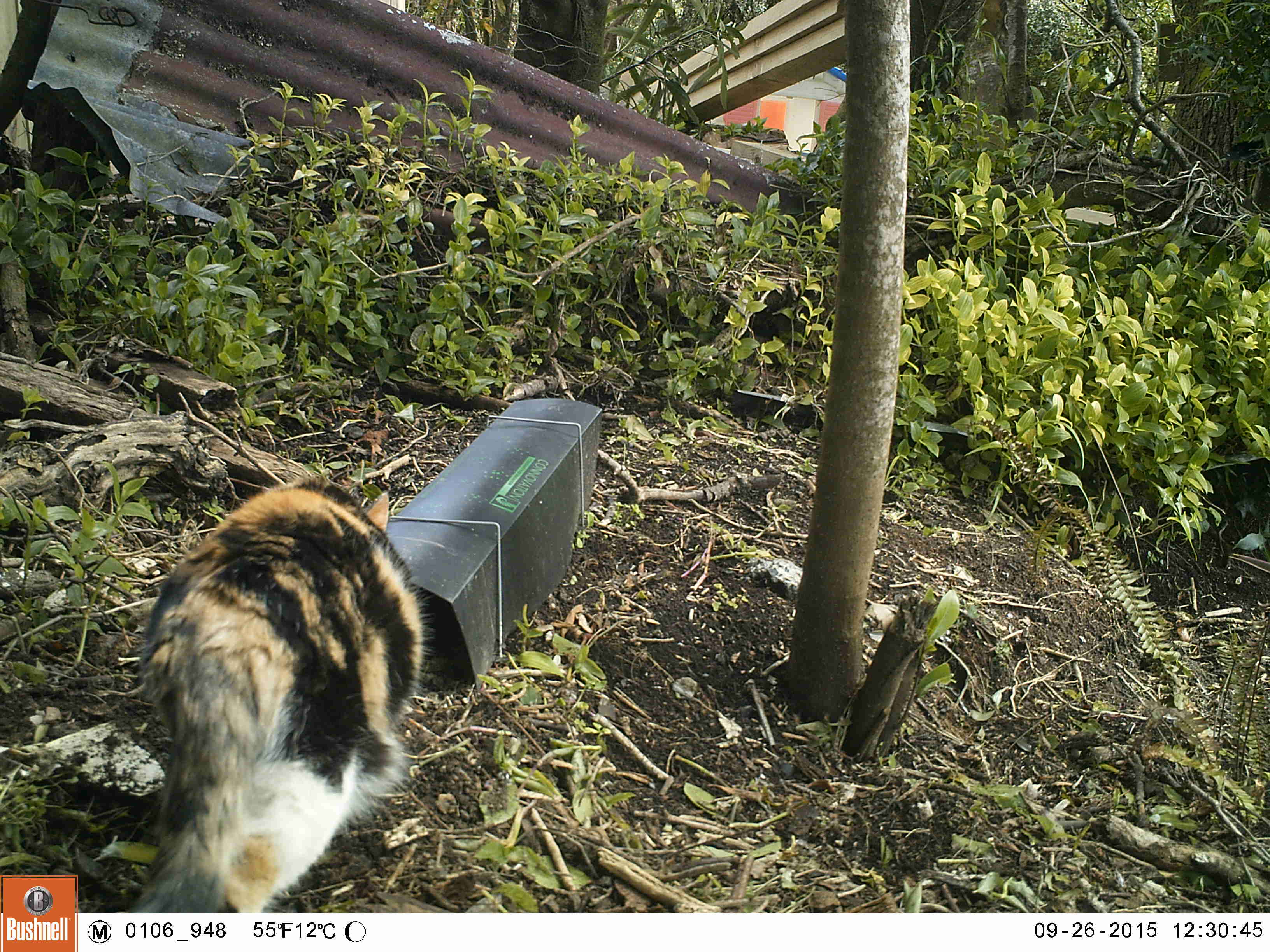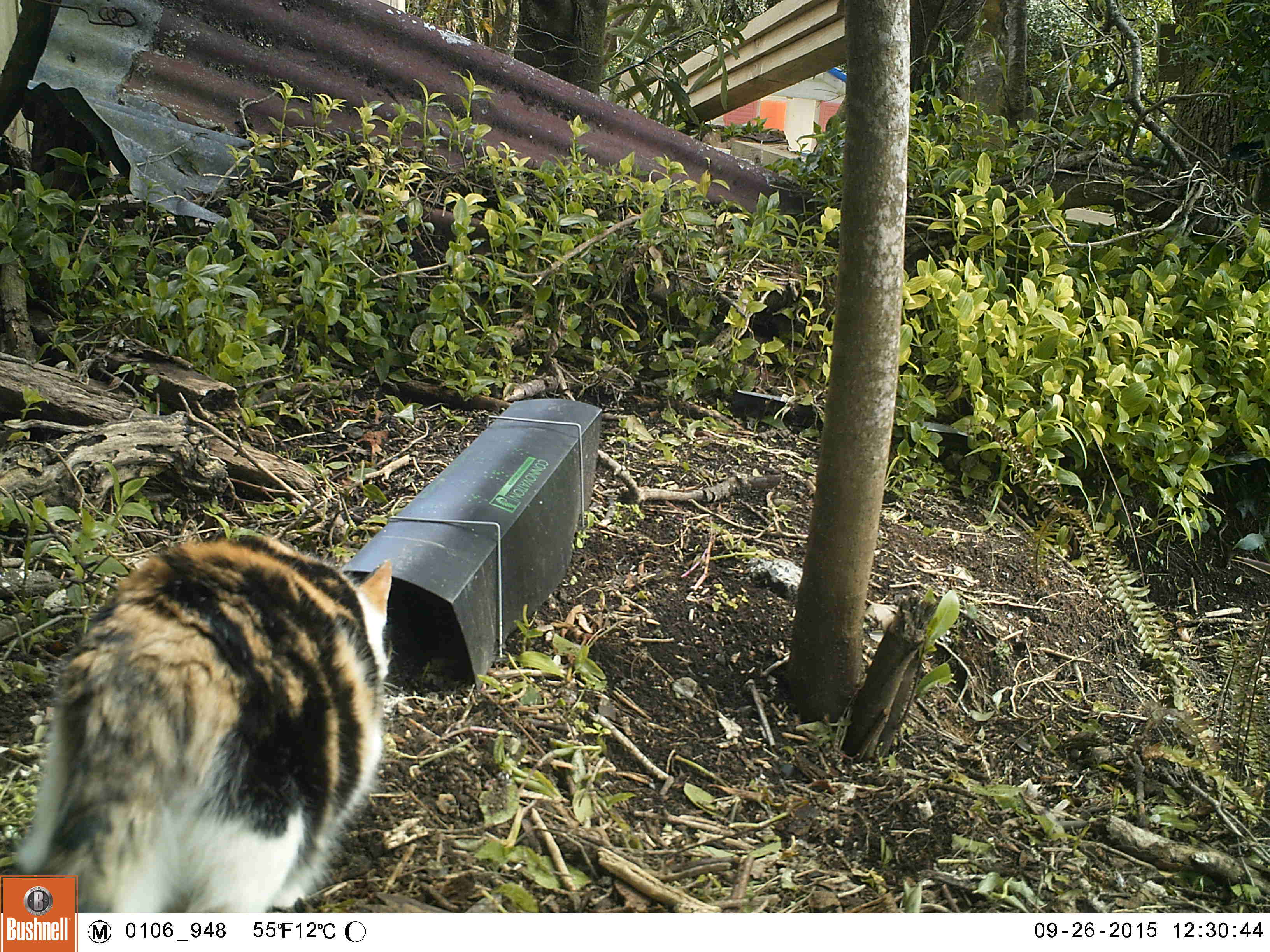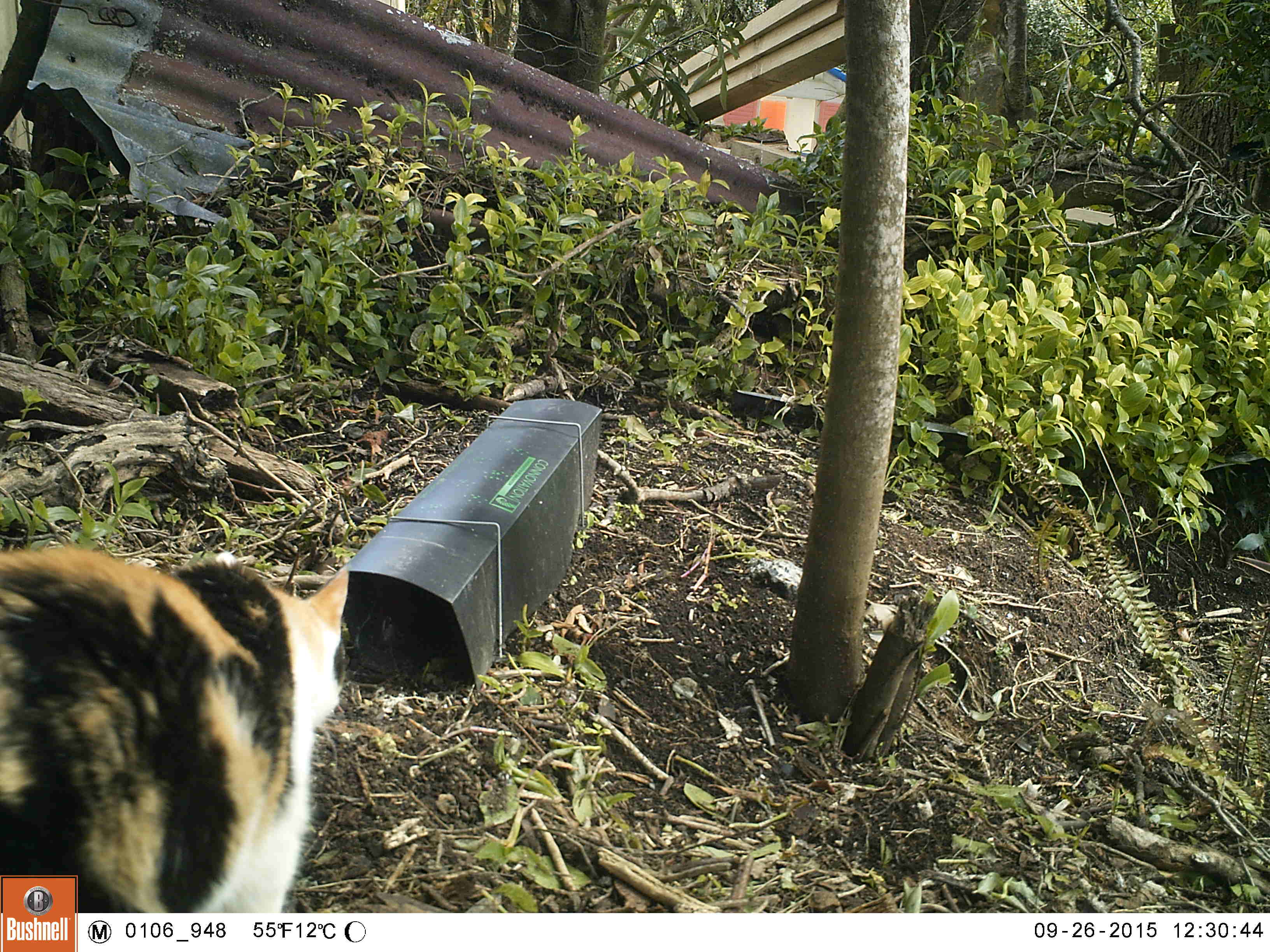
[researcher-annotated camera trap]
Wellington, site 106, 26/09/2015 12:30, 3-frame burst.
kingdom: Animalia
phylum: Chordata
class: Mammalia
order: Carnivora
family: Felidae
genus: Felis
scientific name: Felis catus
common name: cat